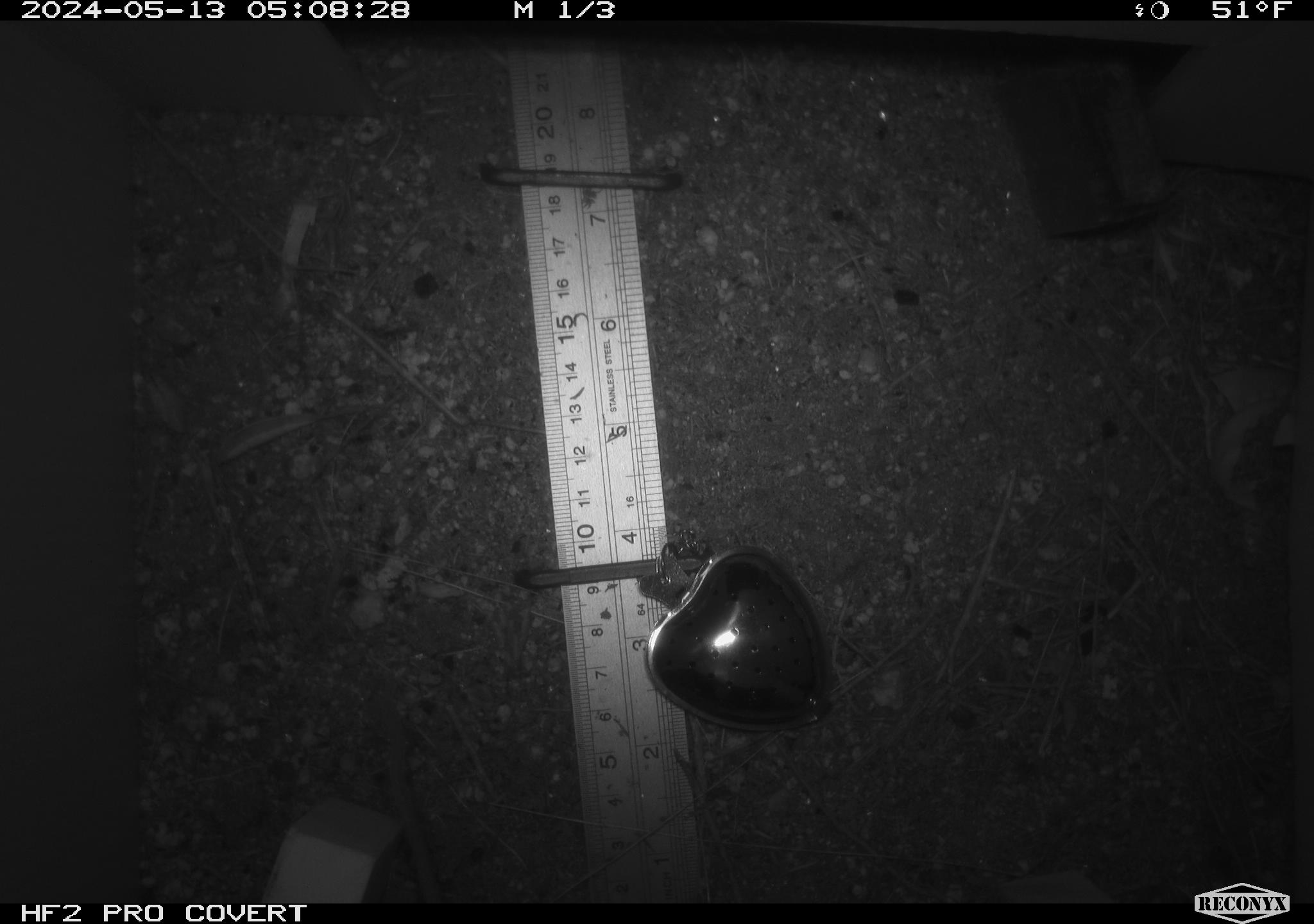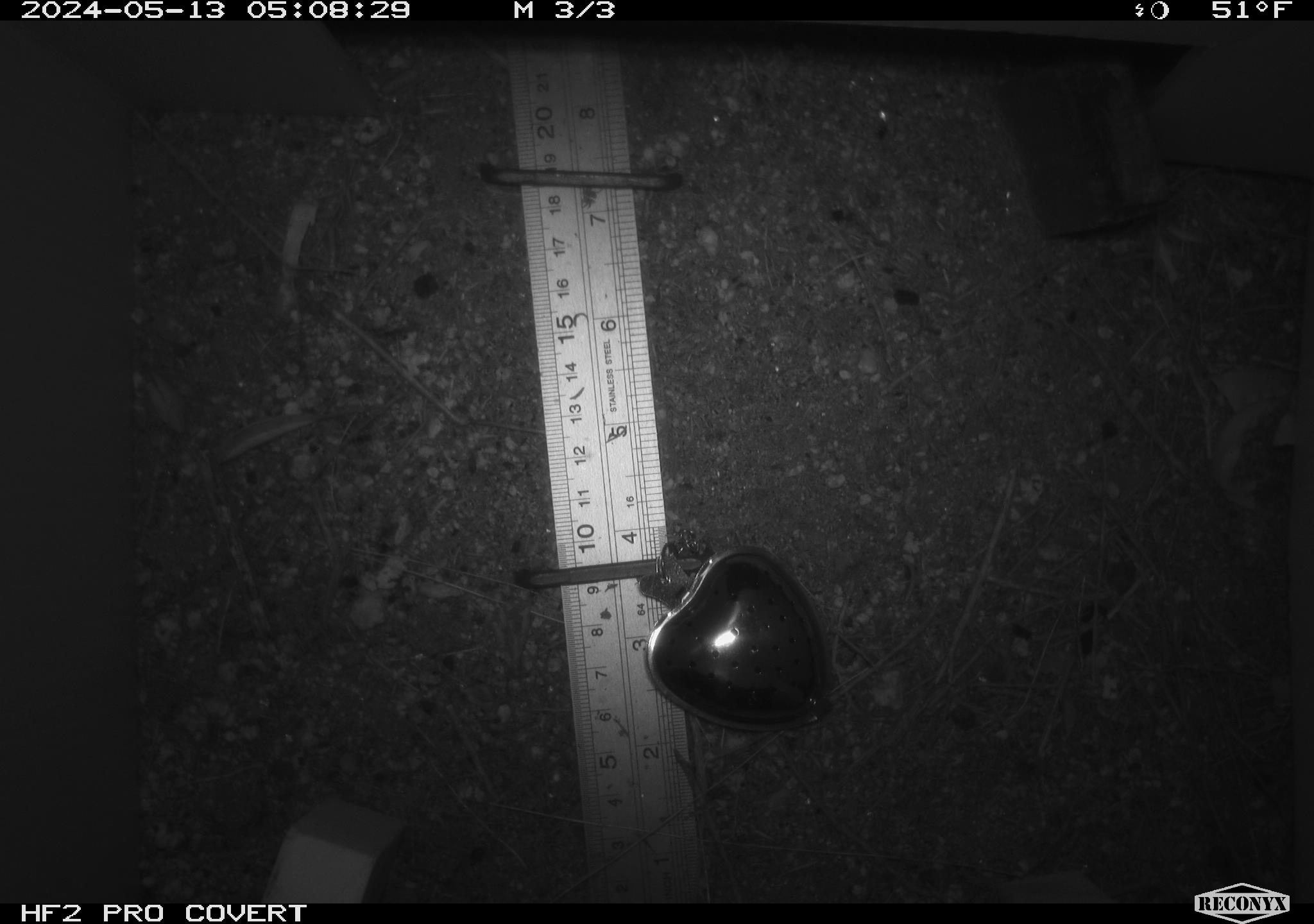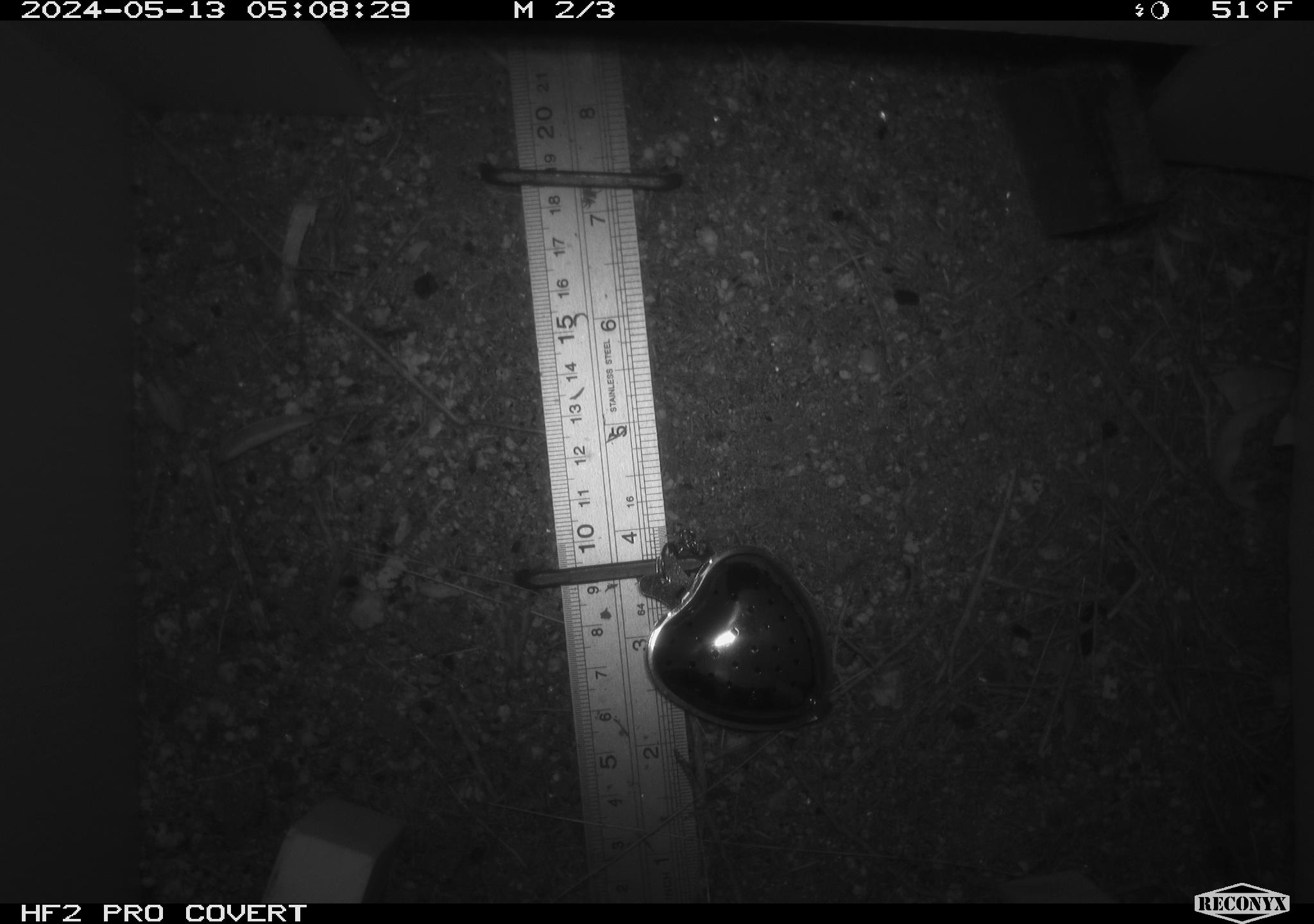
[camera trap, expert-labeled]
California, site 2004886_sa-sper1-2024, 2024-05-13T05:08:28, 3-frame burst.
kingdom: Animalia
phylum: Chordata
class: Mammalia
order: Rodentia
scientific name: Rodentia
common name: mouse species